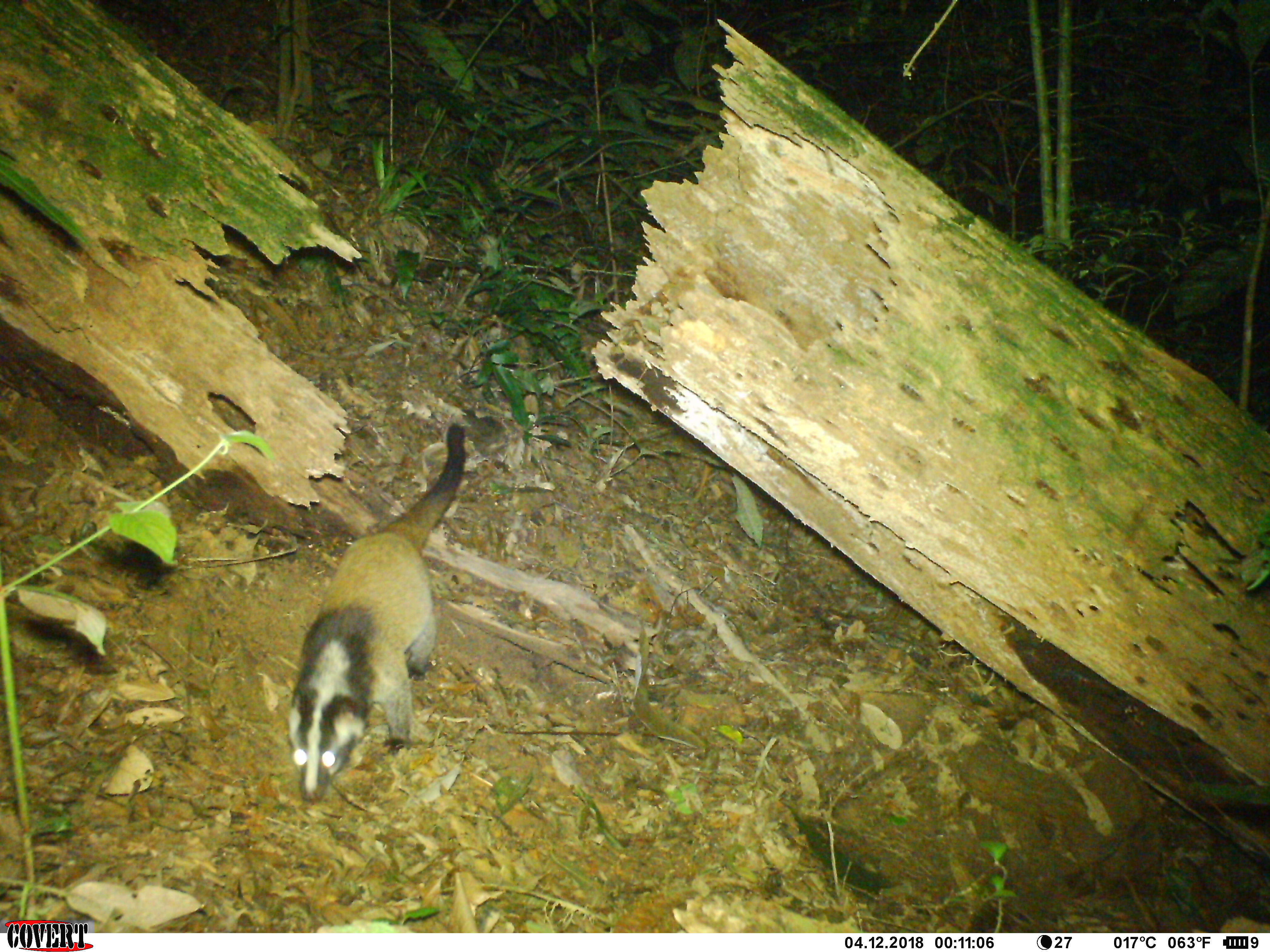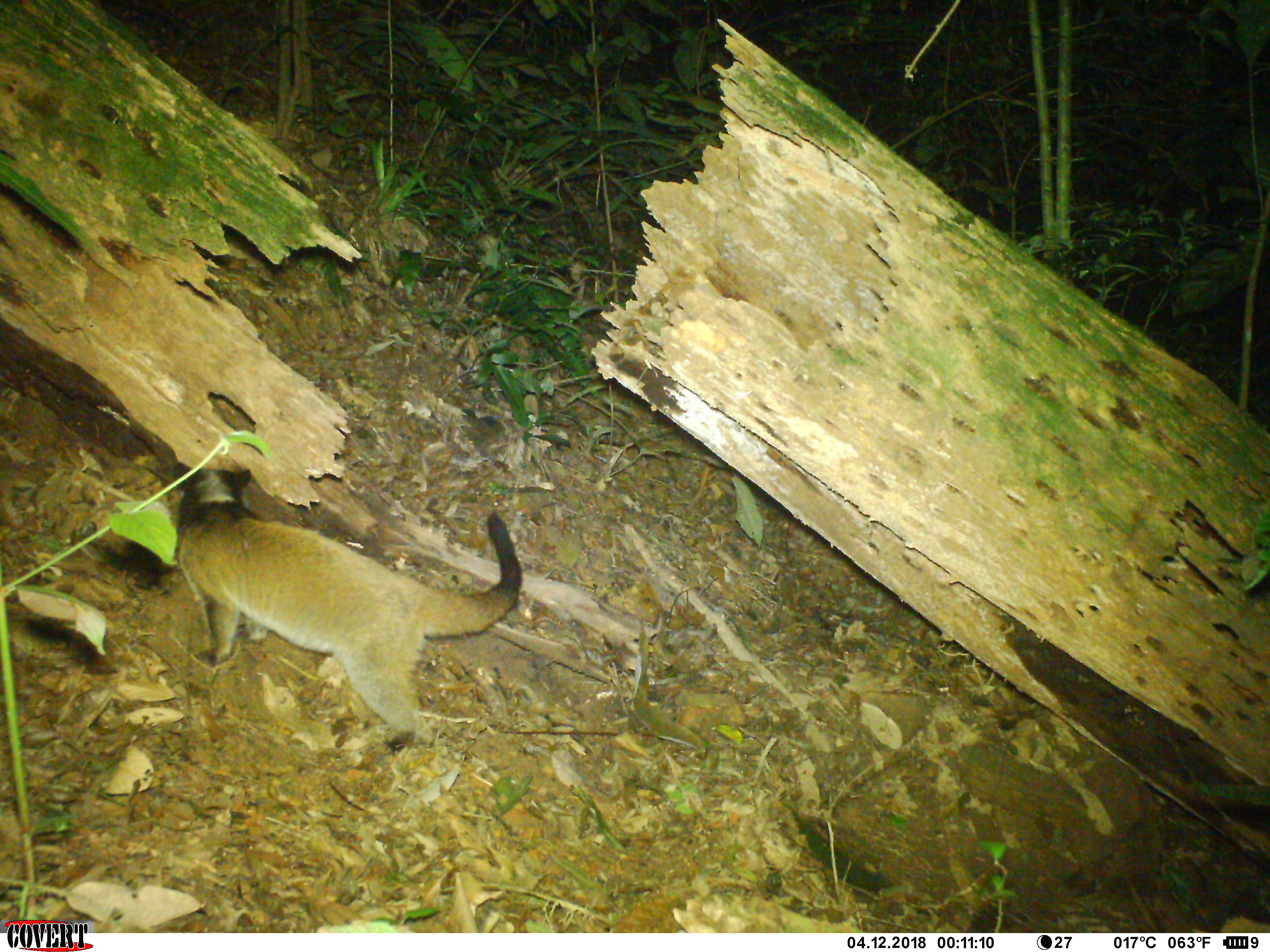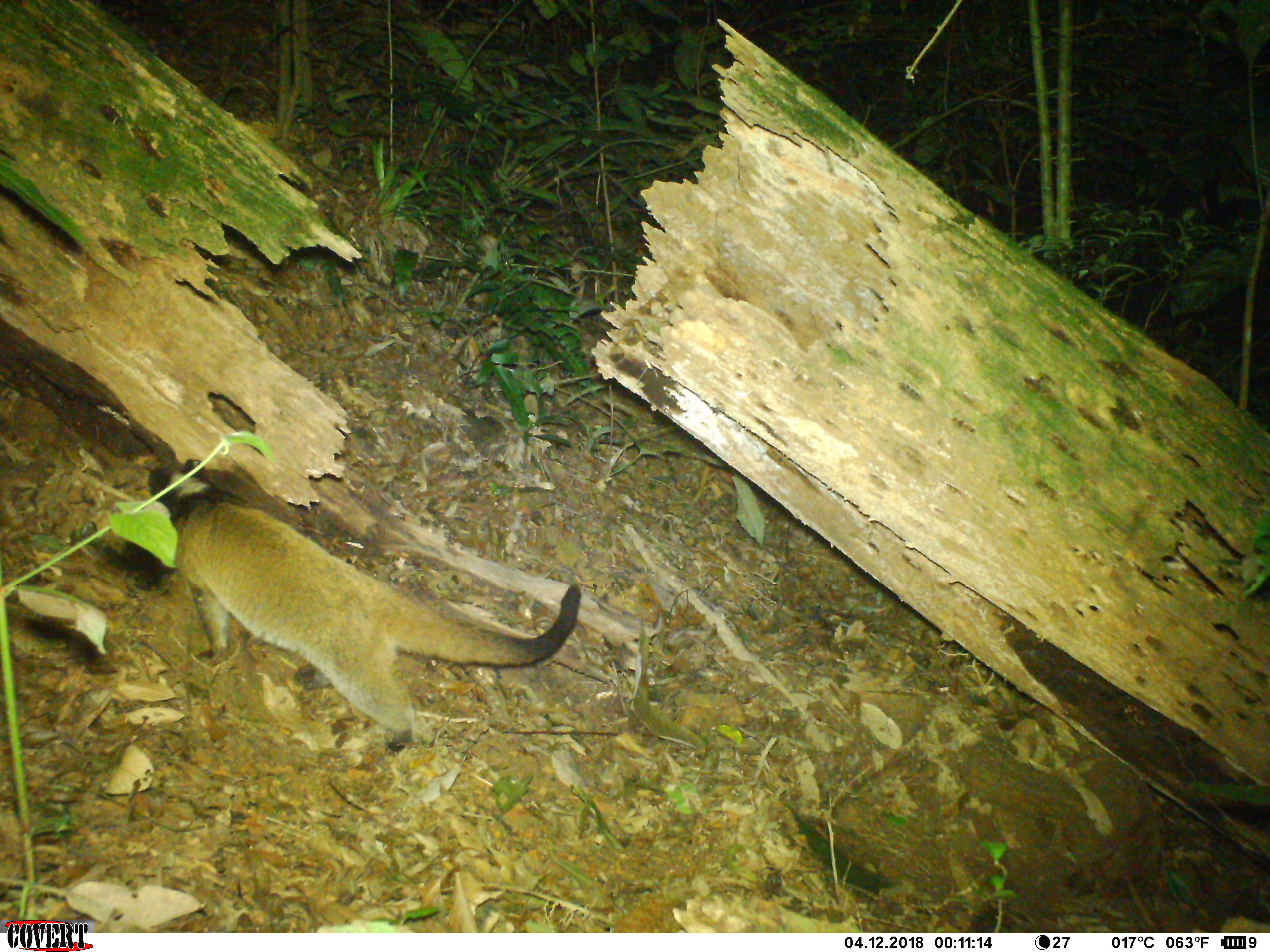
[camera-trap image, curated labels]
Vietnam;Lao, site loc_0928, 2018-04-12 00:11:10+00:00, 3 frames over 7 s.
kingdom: Animalia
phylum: Chordata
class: Mammalia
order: Carnivora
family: Viverridae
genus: Paguma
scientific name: Paguma larvata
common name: masked palm civet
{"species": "masked palm civet (Paguma larvata)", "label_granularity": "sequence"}